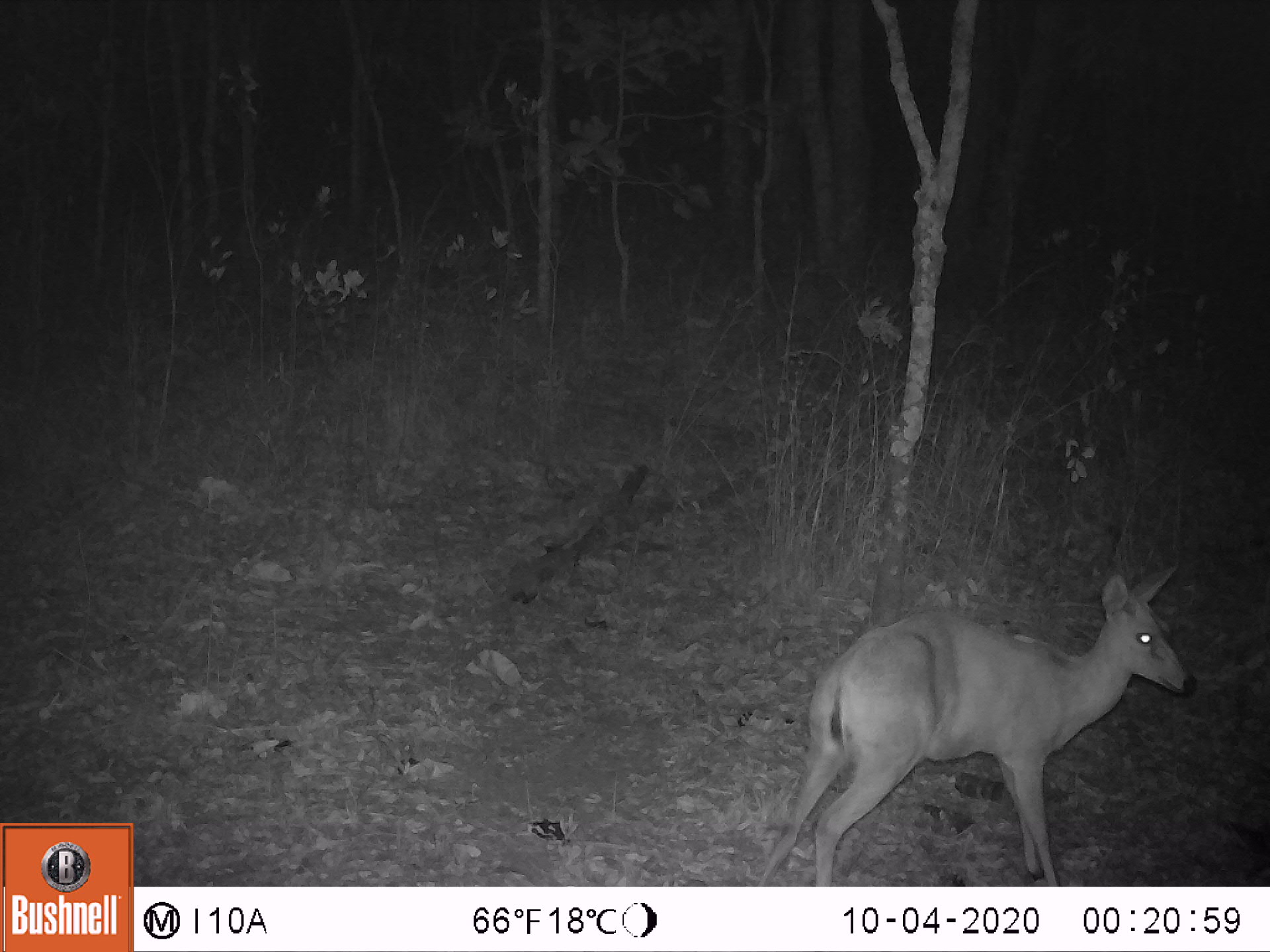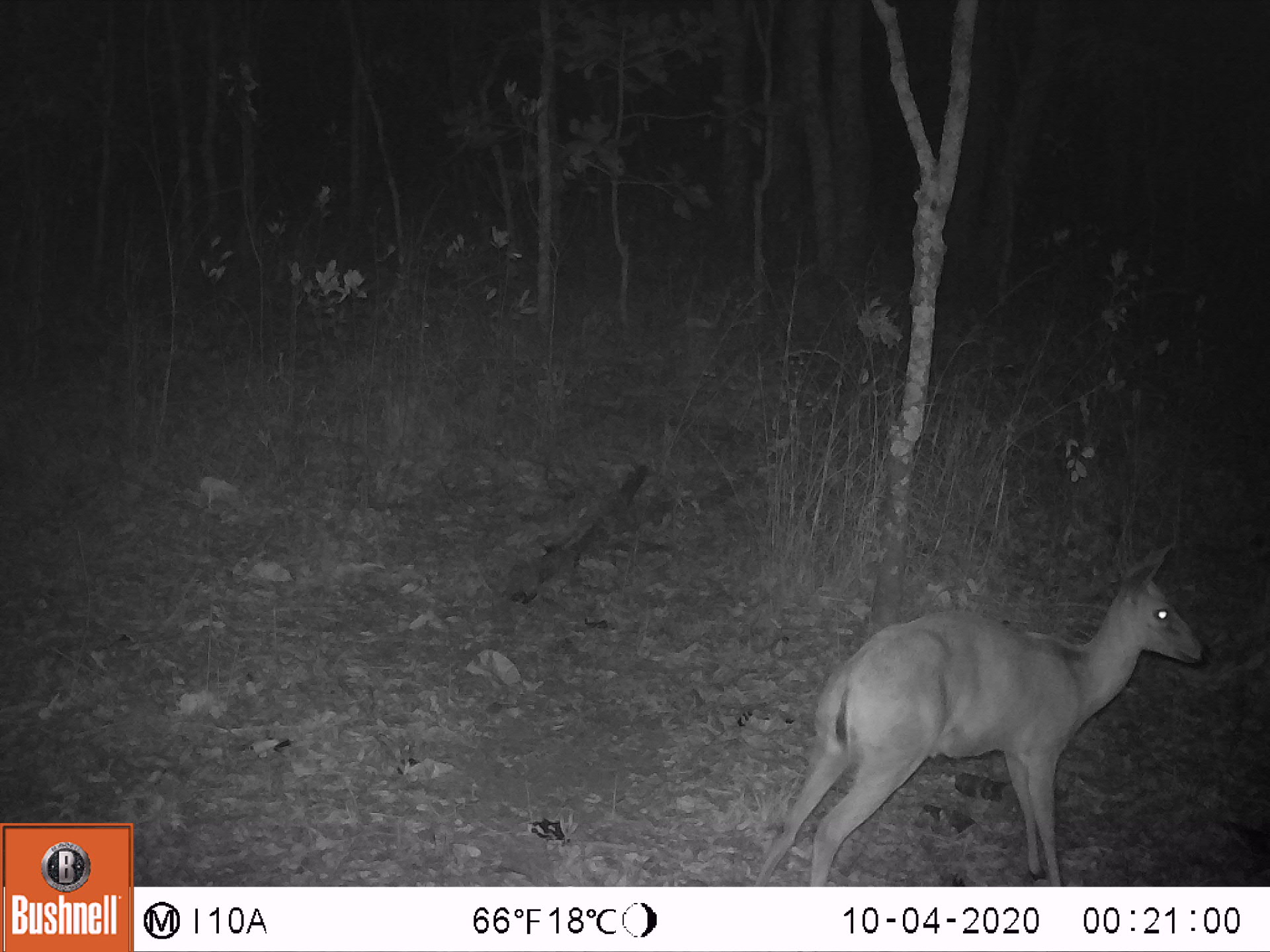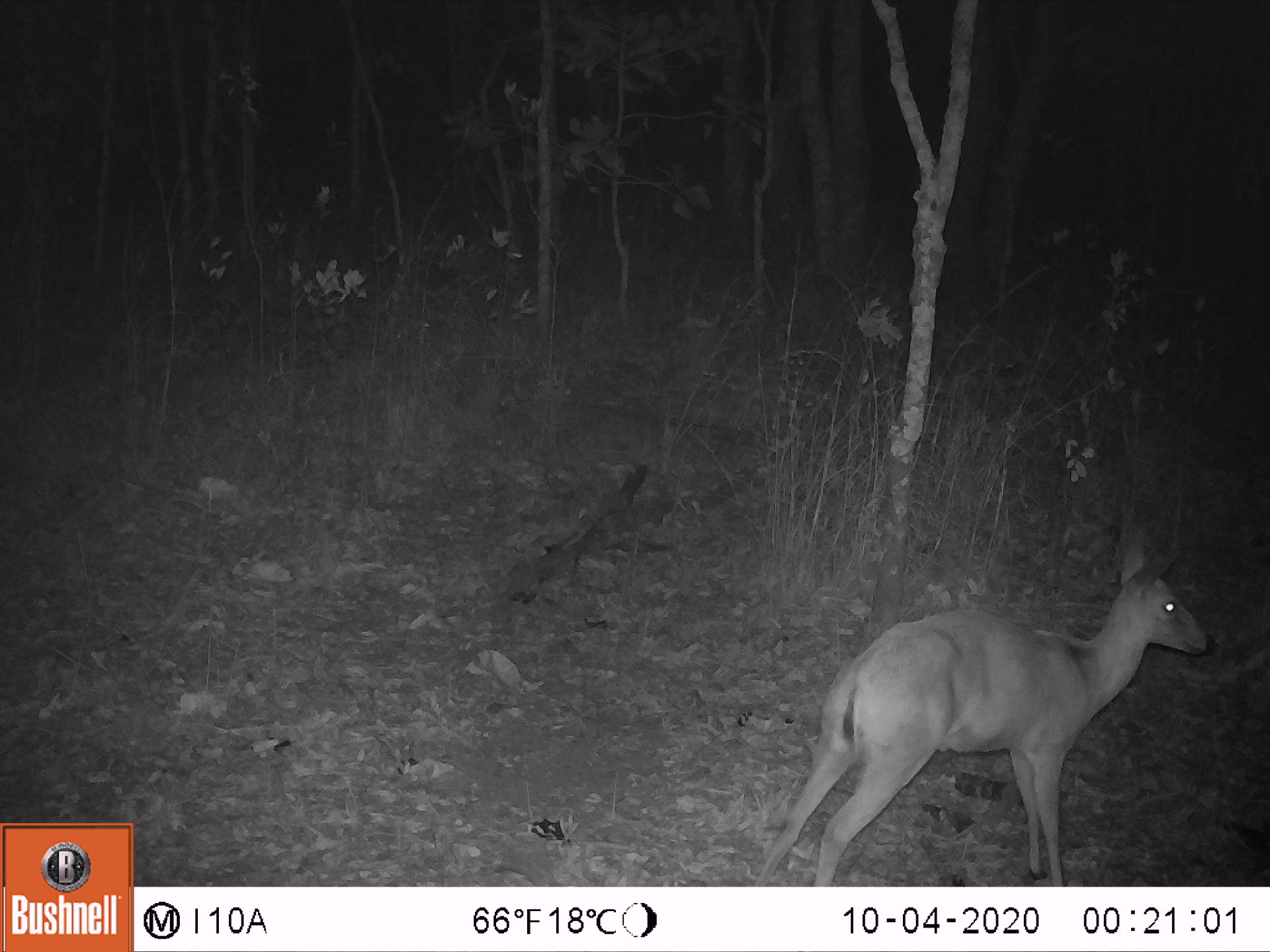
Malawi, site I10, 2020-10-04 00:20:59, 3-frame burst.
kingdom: Animalia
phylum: Chordata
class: Mammalia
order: Artiodactyla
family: Bovidae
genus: Sylvicapra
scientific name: Sylvicapra grimmia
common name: common duiker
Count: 1.